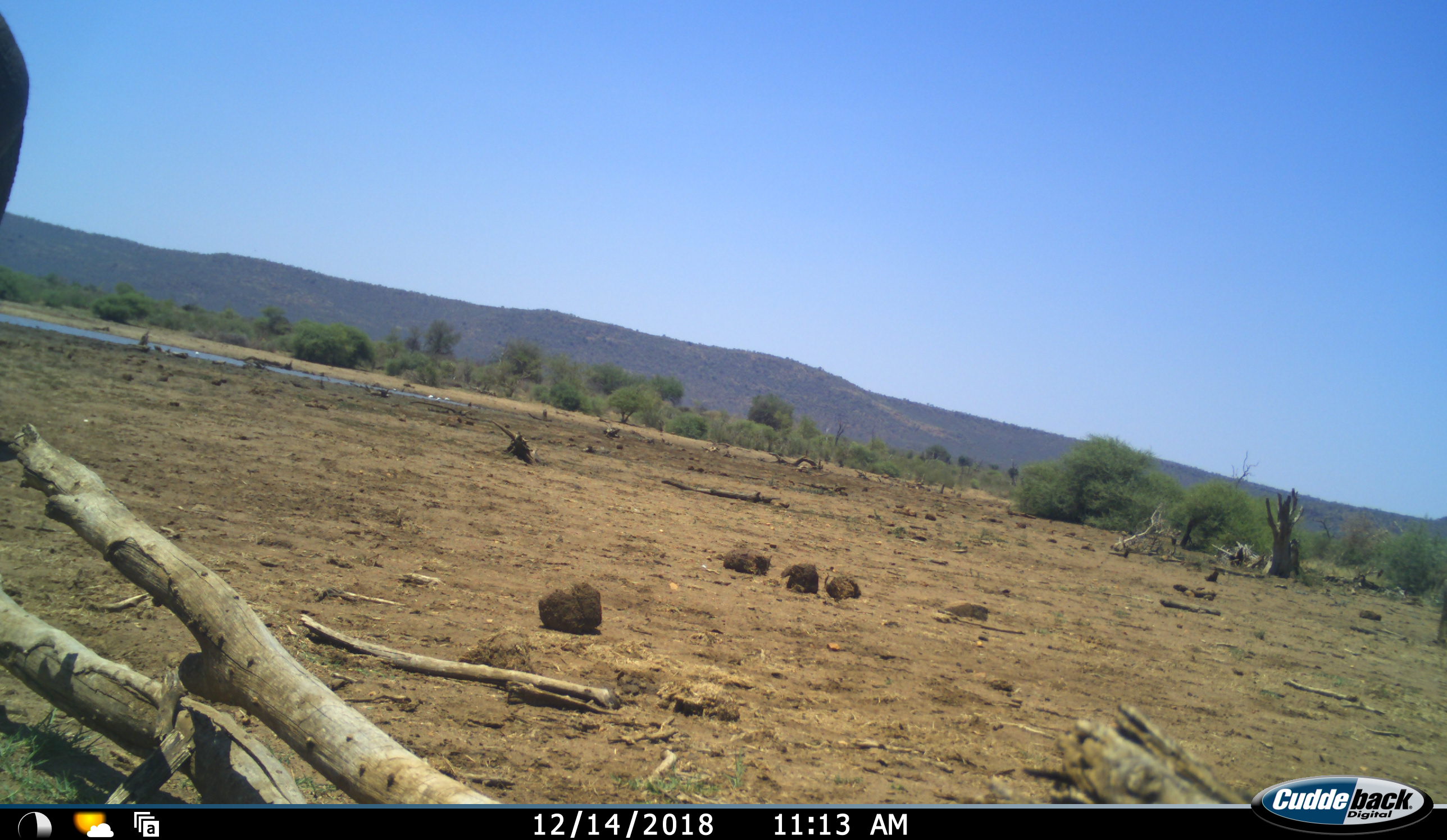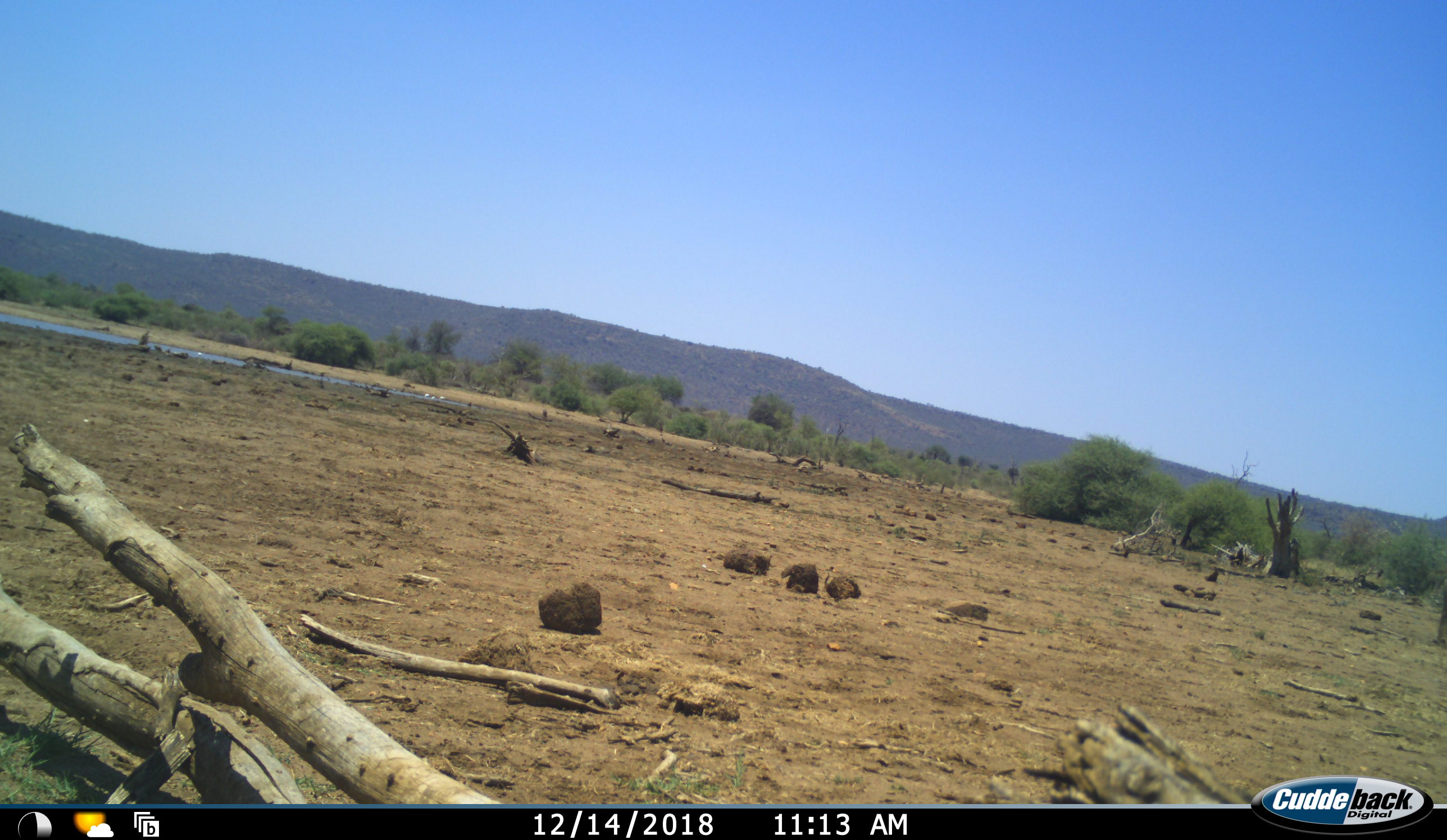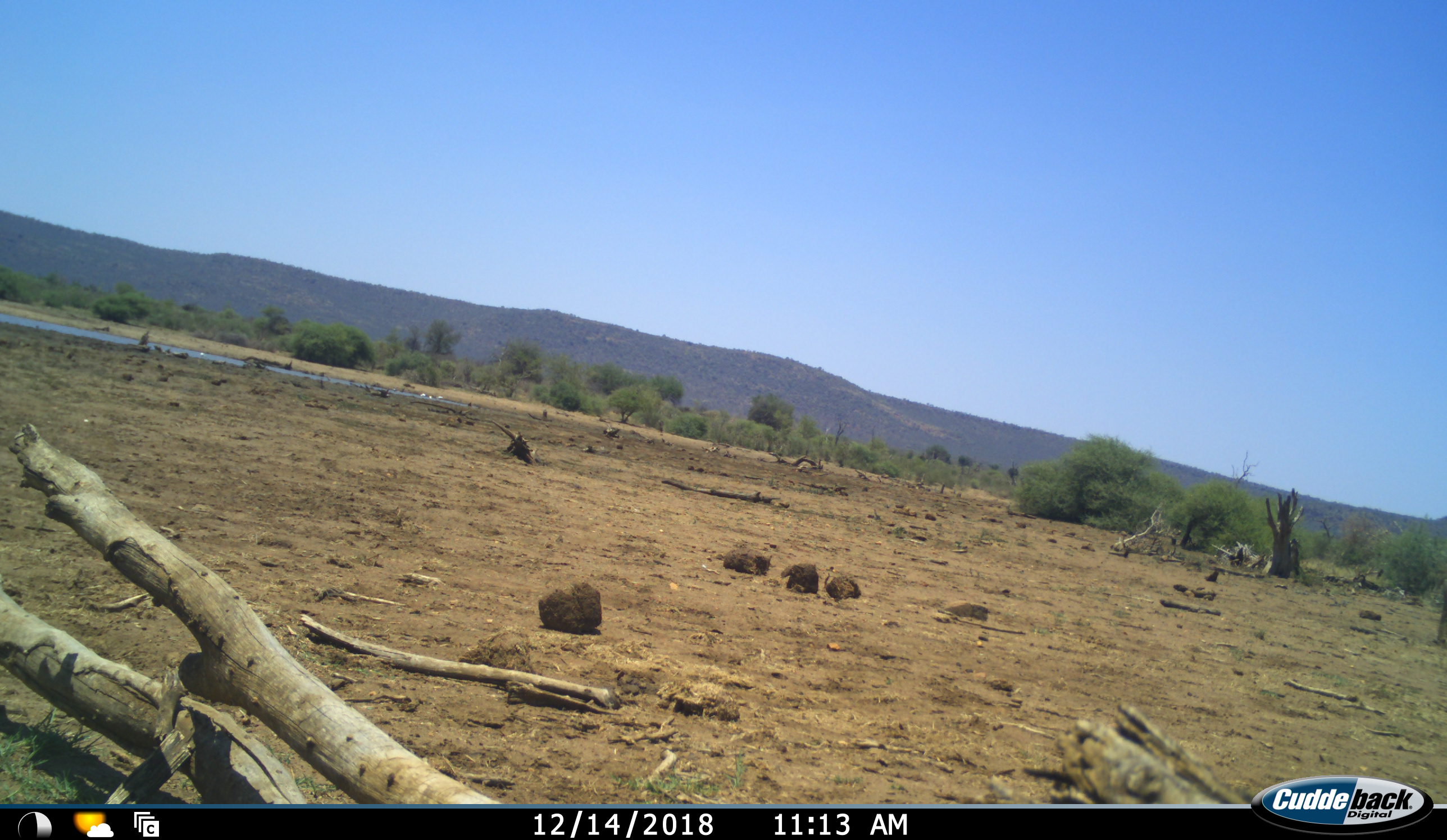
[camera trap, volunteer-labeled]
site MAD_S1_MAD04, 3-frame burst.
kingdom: Animalia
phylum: Chordata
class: Mammalia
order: Proboscidea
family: Elephantidae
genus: Loxodonta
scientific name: Loxodonta africana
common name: african bush elephant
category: elephant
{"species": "elephant (african bush elephant) (Loxodonta africana)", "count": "1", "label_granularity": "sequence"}